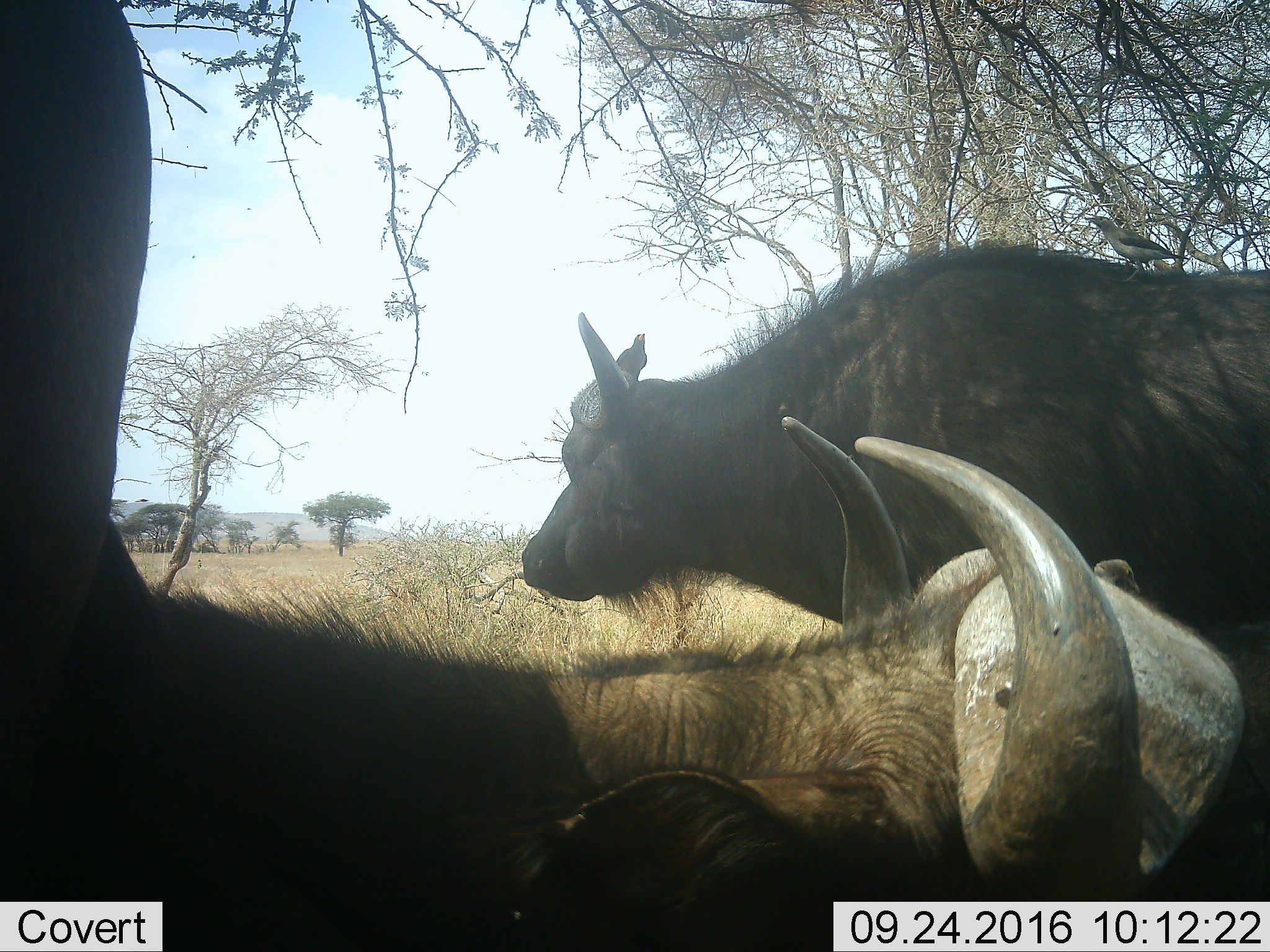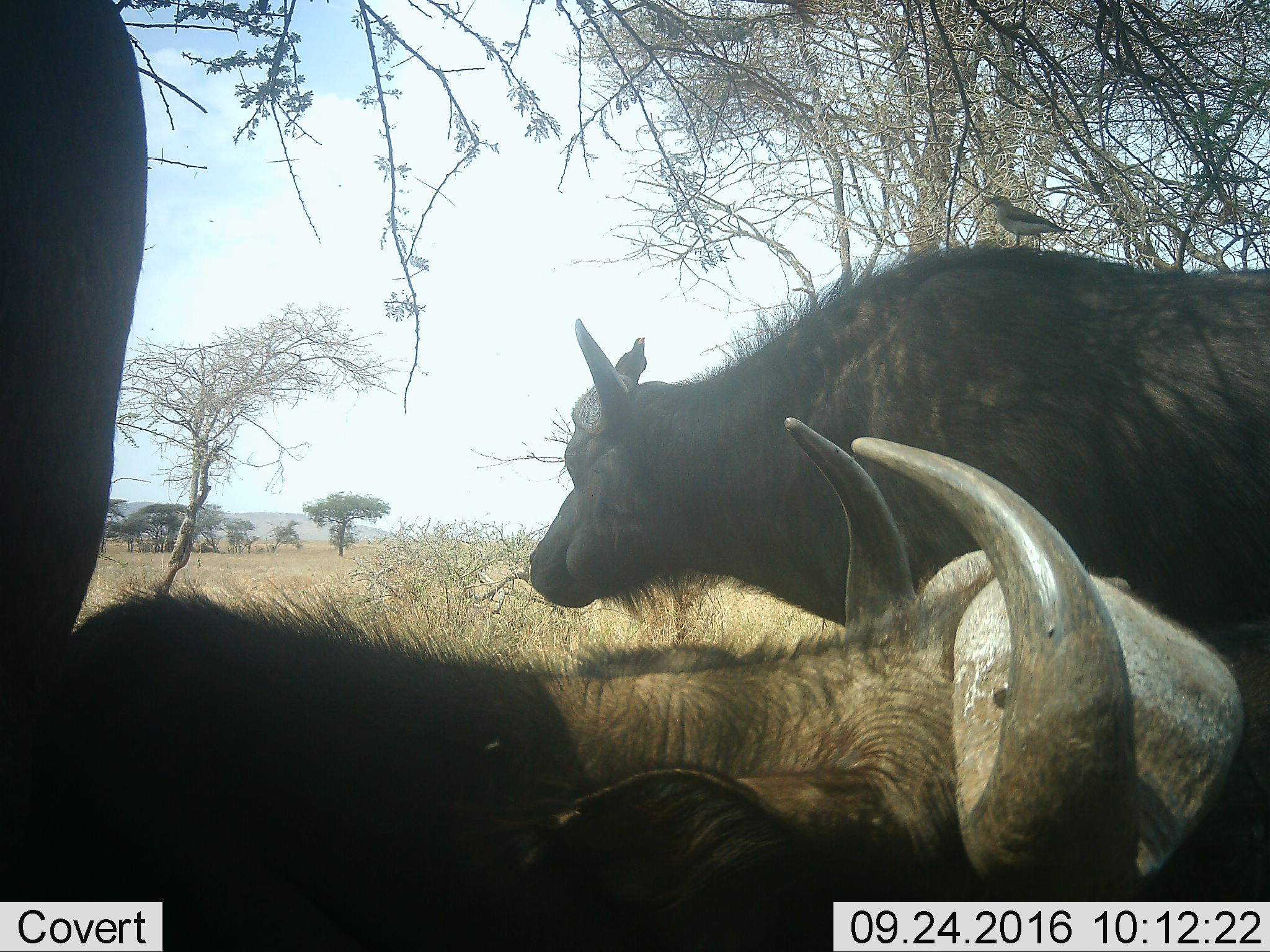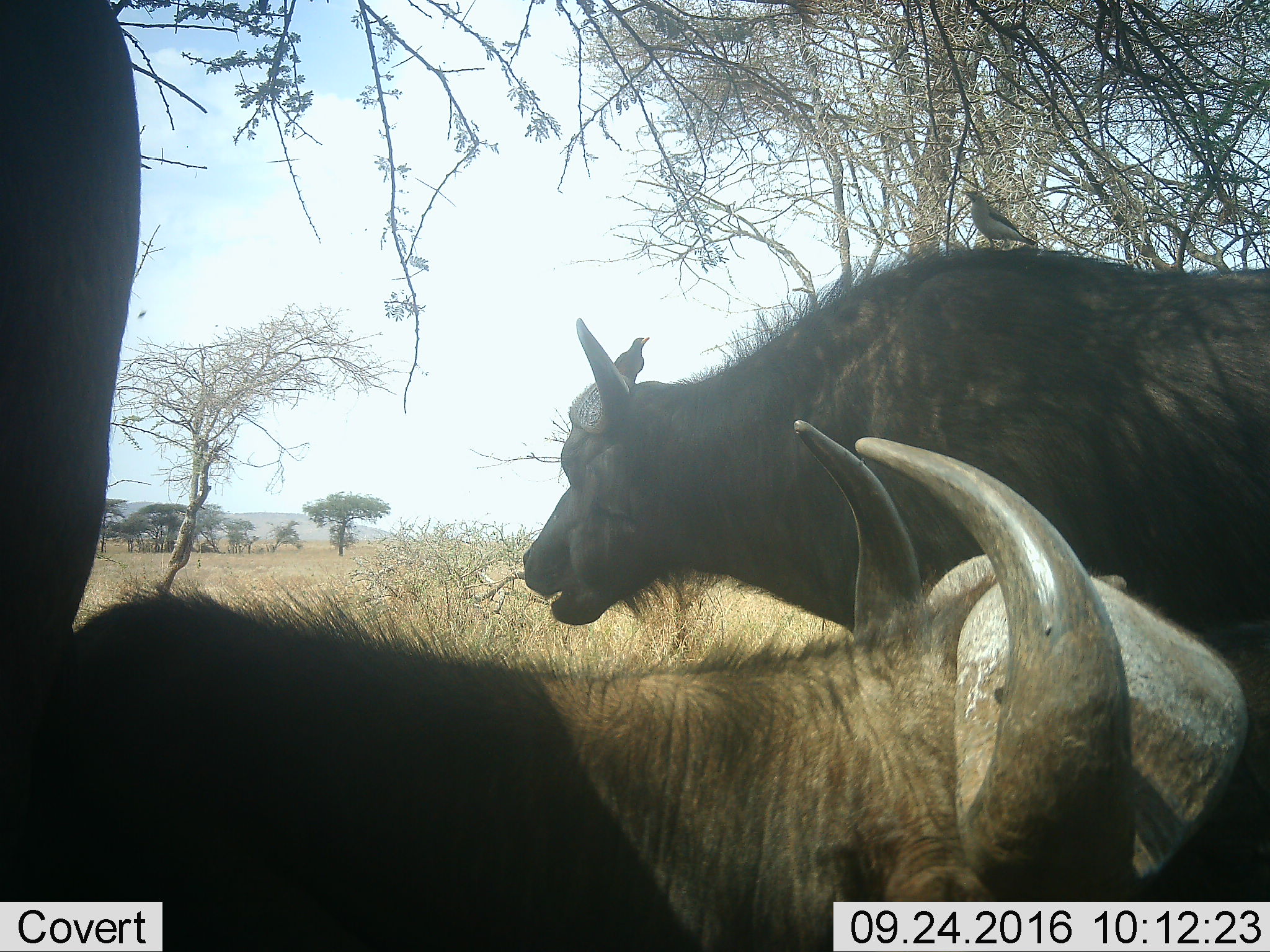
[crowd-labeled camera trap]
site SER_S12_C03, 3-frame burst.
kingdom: Animalia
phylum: Chordata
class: Mammalia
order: Artiodactyla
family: Bovidae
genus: Syncerus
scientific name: Syncerus caffer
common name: african buffalo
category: buffalo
Buffalo (african buffalo) (Syncerus caffer), count 3. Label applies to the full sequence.